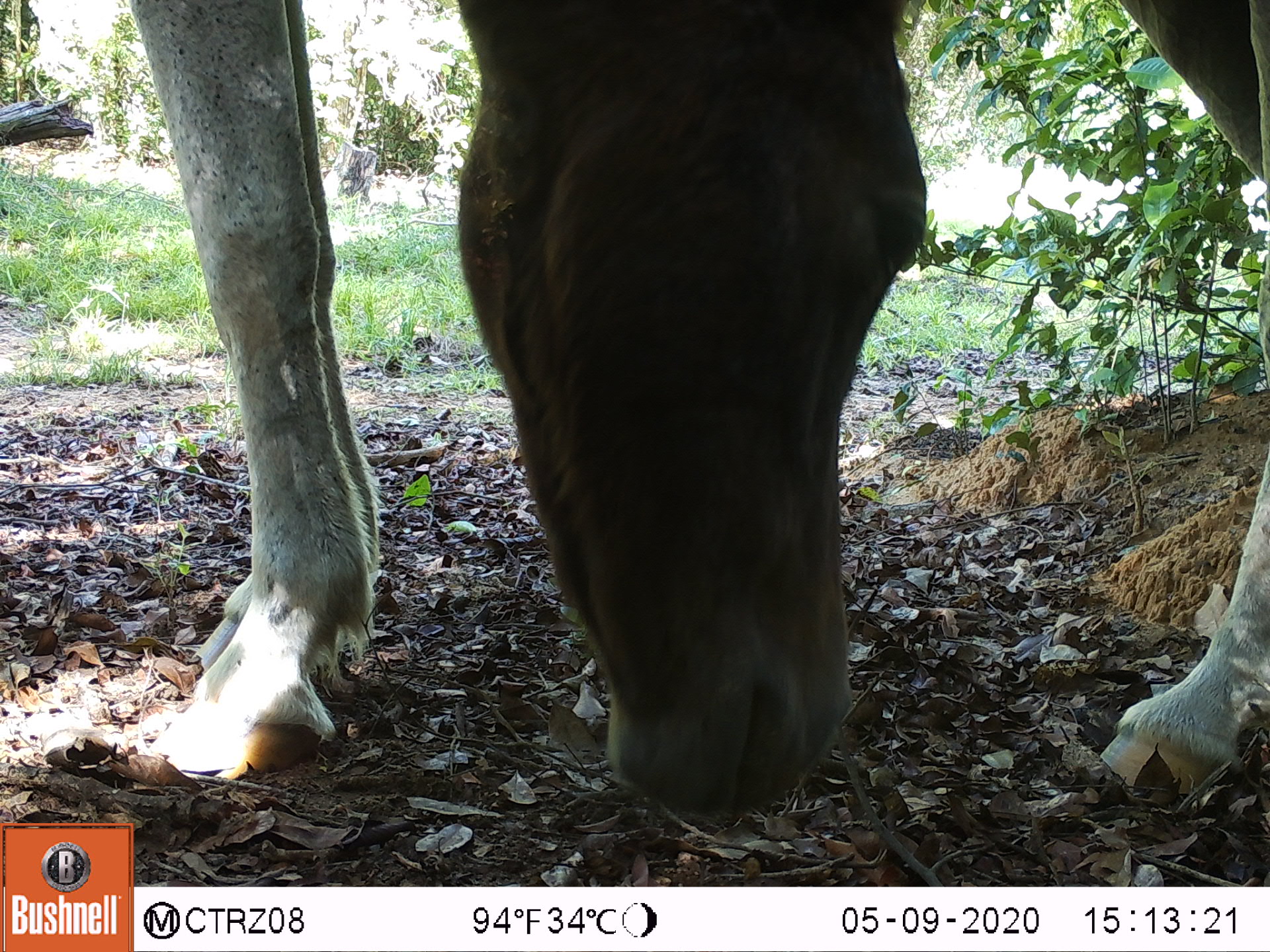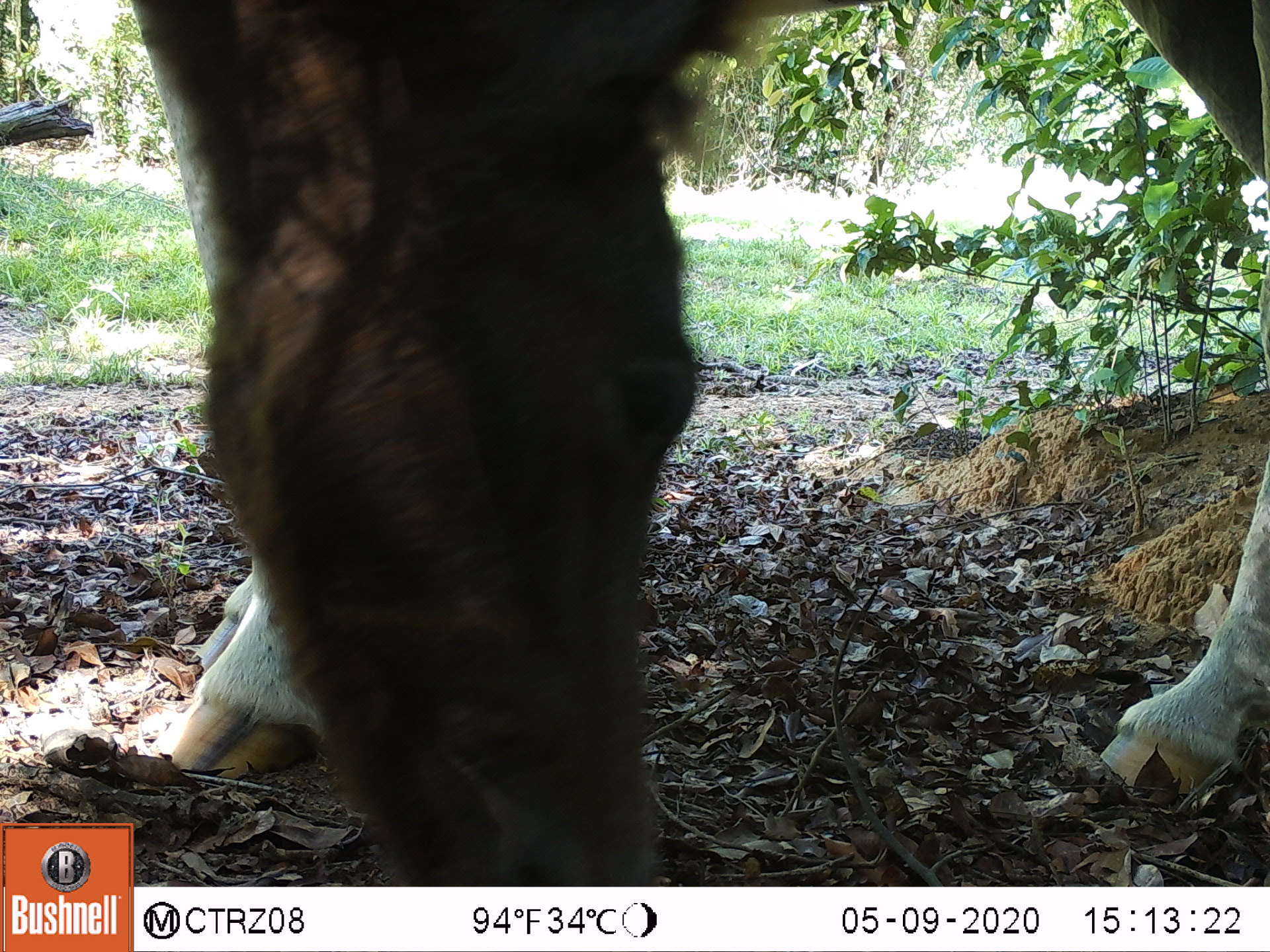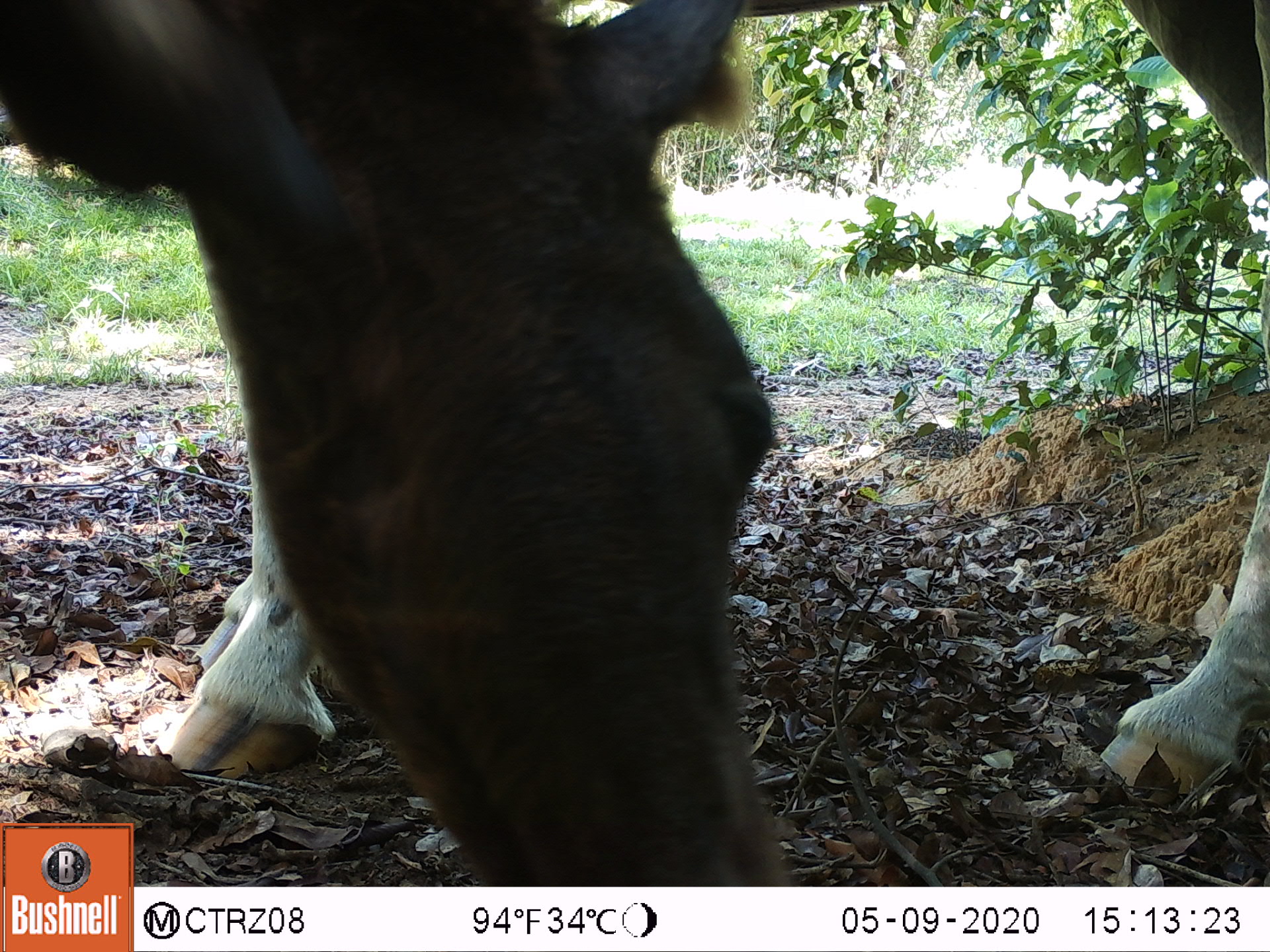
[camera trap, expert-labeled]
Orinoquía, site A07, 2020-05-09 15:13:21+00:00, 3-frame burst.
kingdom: Animalia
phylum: Chordata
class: Mammalia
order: Perissodactyla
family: Equidae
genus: Equus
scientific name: Equus caballus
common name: domestic horse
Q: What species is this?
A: Domestic horse (Equus caballus).